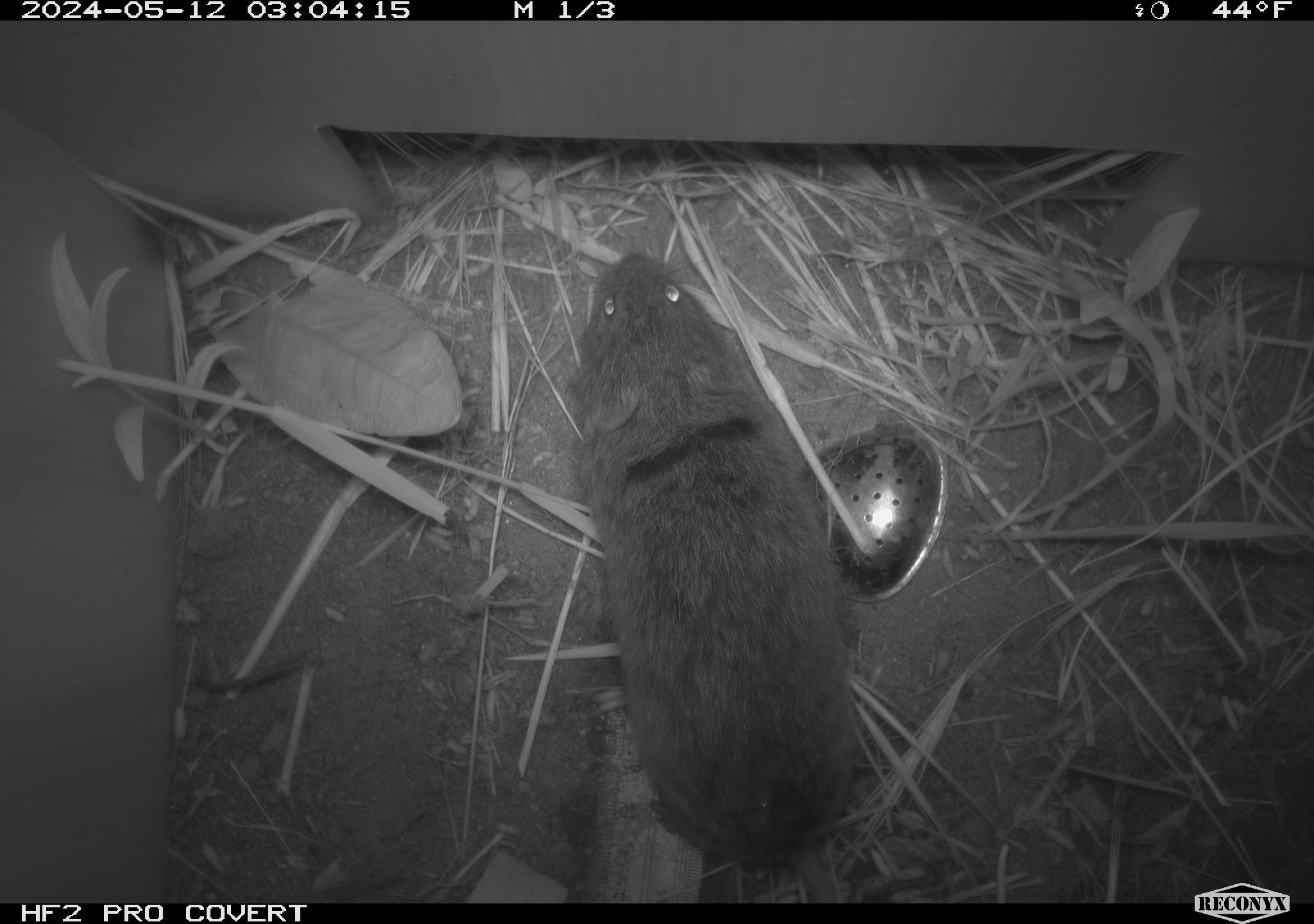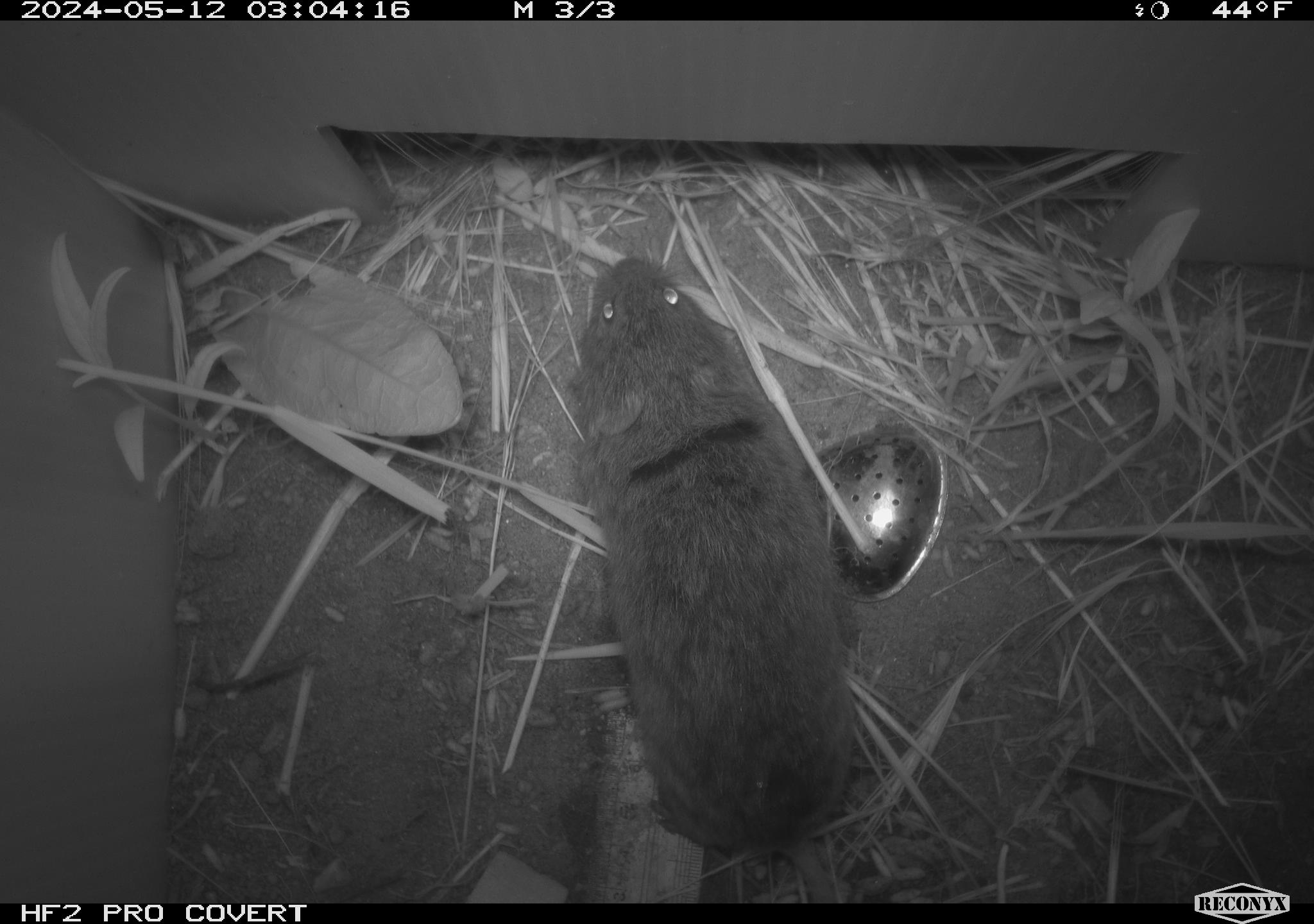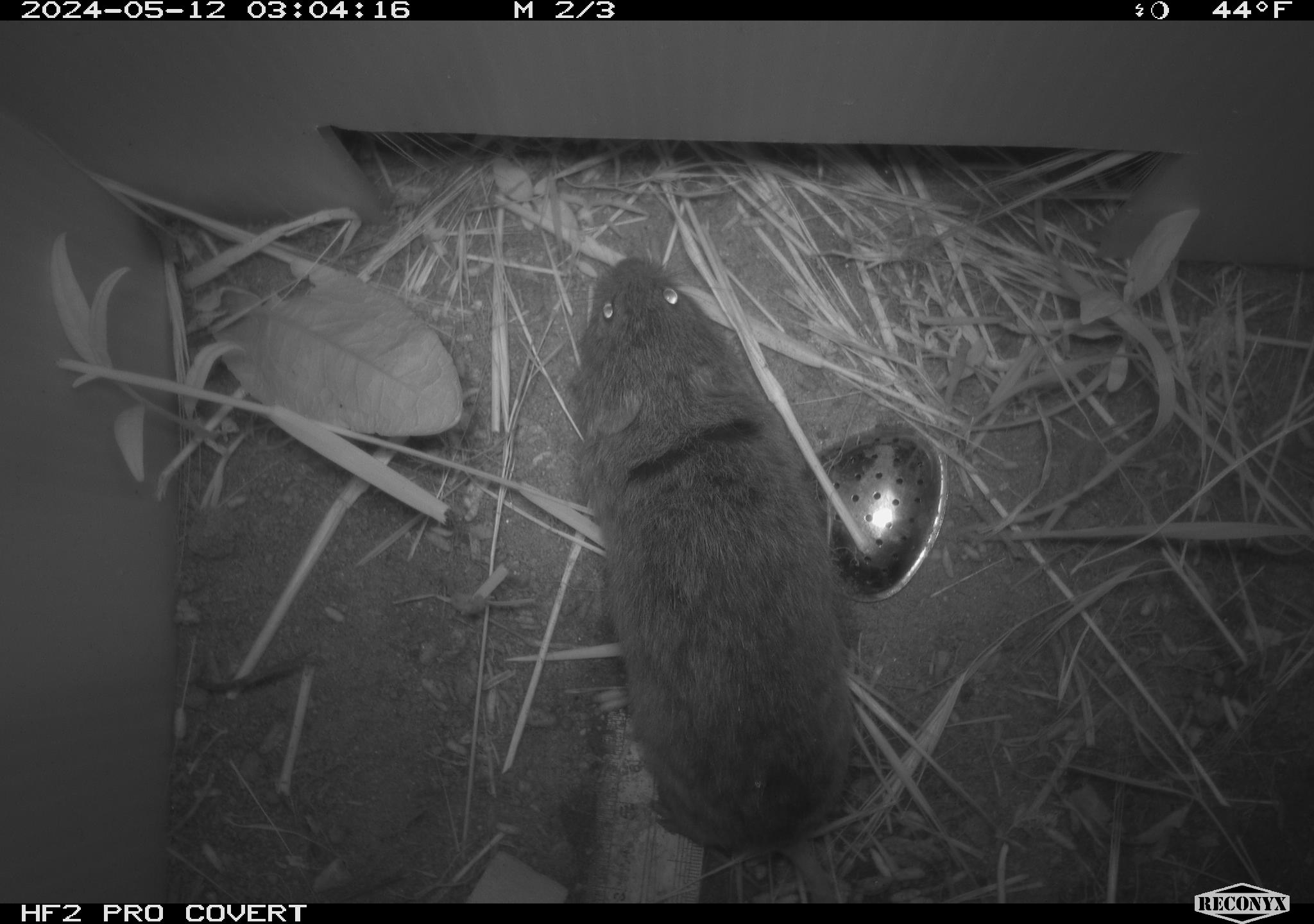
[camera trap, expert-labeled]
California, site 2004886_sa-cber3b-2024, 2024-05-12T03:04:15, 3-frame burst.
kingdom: Animalia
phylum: Chordata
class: Mammalia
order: Rodentia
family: Cricetidae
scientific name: Arvicolinae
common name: voles, lemmings, and muskrats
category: arvicolinae subfamily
Arvicolinae subfamily (voles, lemmings, and muskrats) (Arvicolinae).